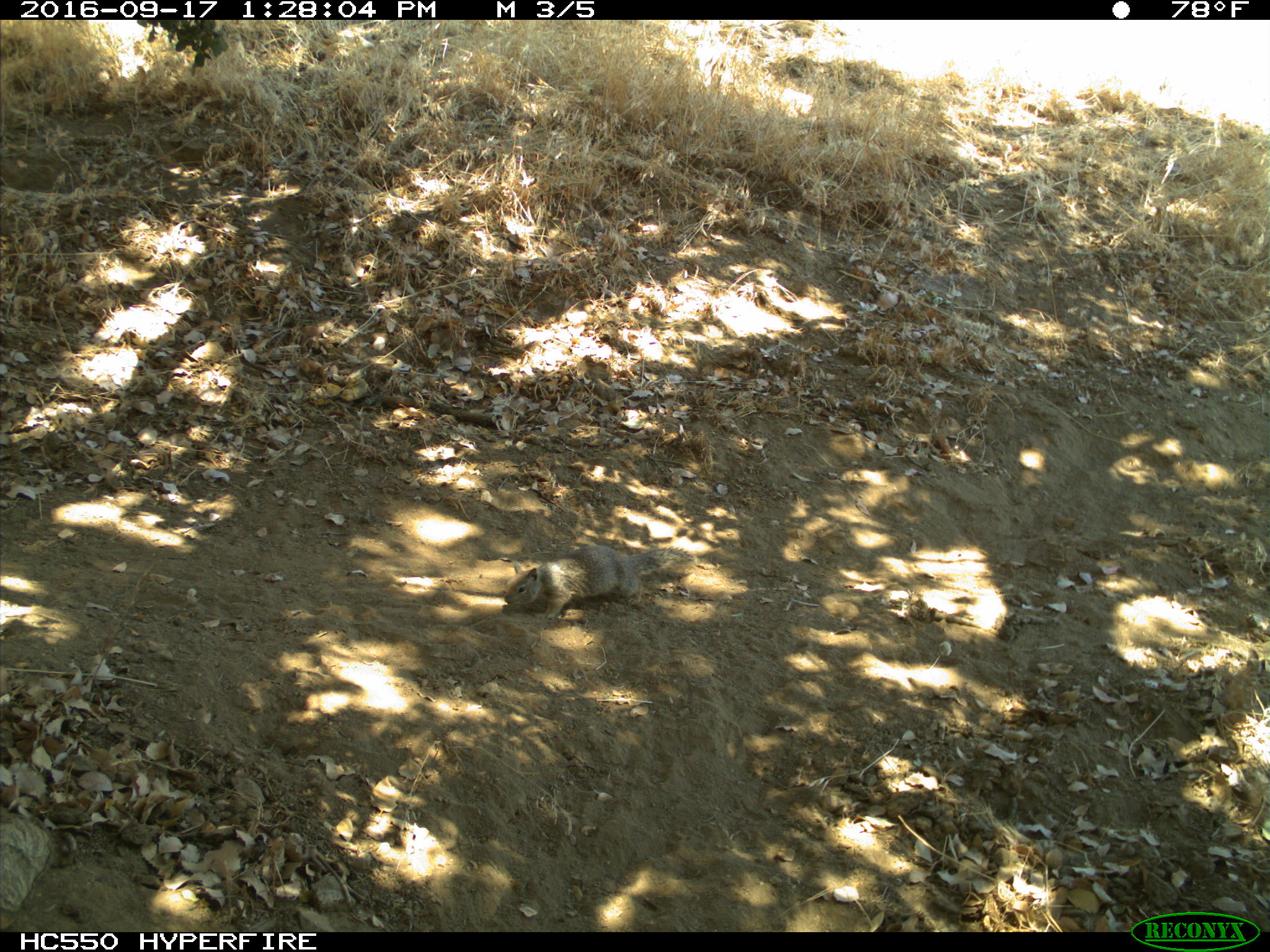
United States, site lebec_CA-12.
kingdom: Animalia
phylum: Chordata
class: Mammalia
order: Rodentia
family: Sciuridae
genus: Otospermophilus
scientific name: Otospermophilus beecheyi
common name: california ground squirrel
Otospermophilus beecheyi (california ground squirrel).